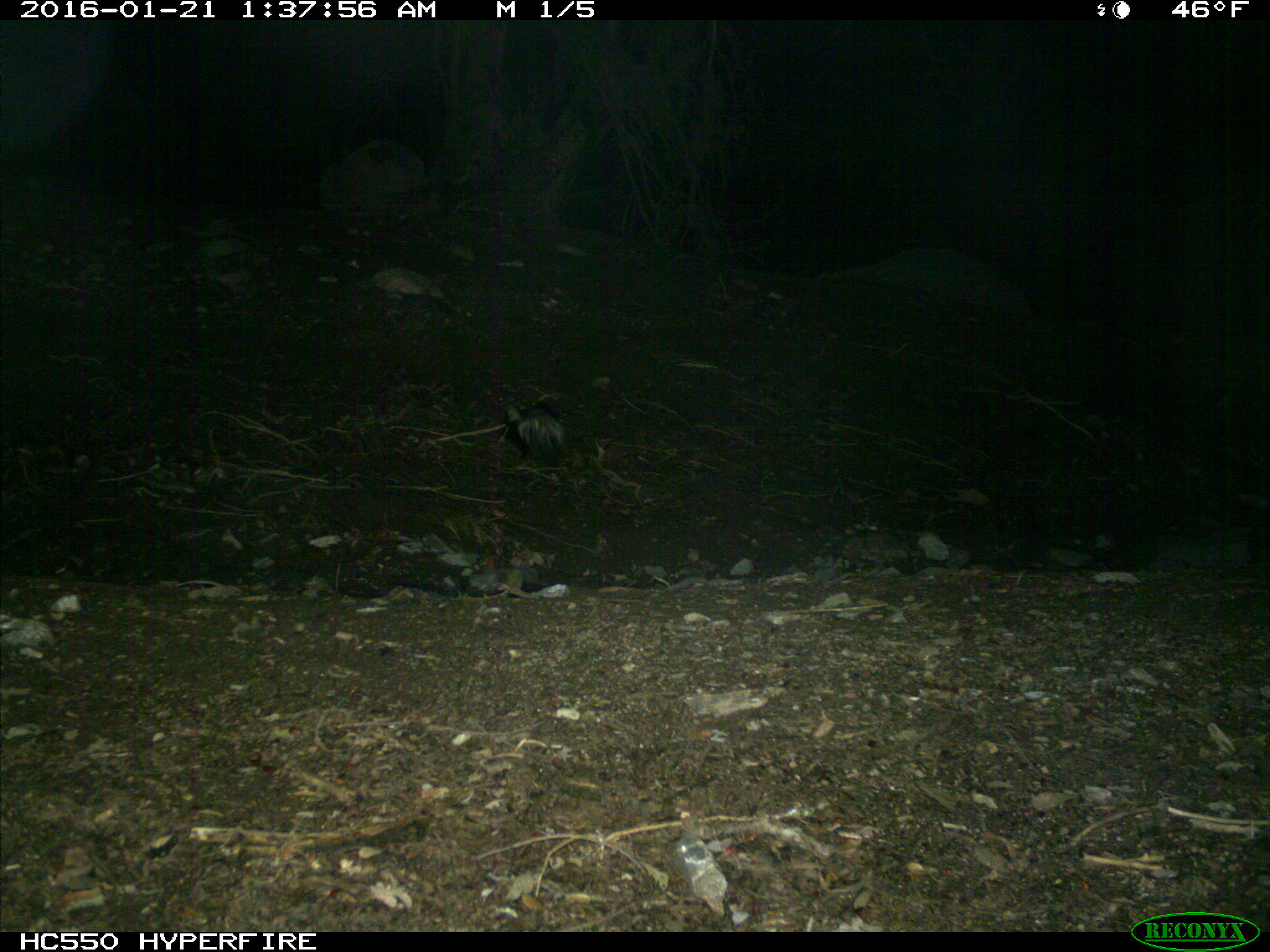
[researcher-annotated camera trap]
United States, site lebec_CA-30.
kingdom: Animalia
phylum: Chordata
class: Mammalia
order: Carnivora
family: Mephitidae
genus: Mephitis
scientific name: Mephitis mephitis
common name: striped skunk